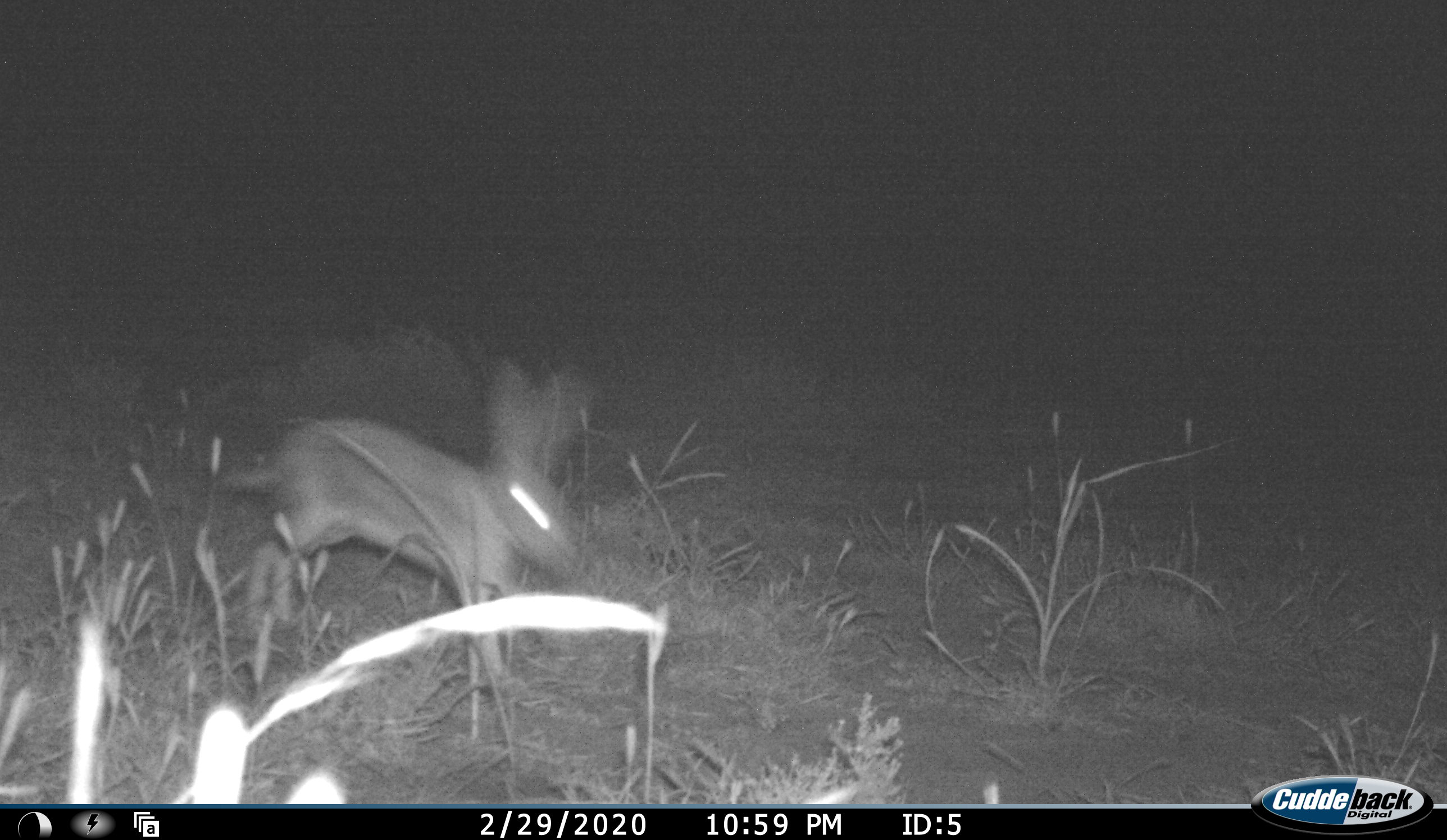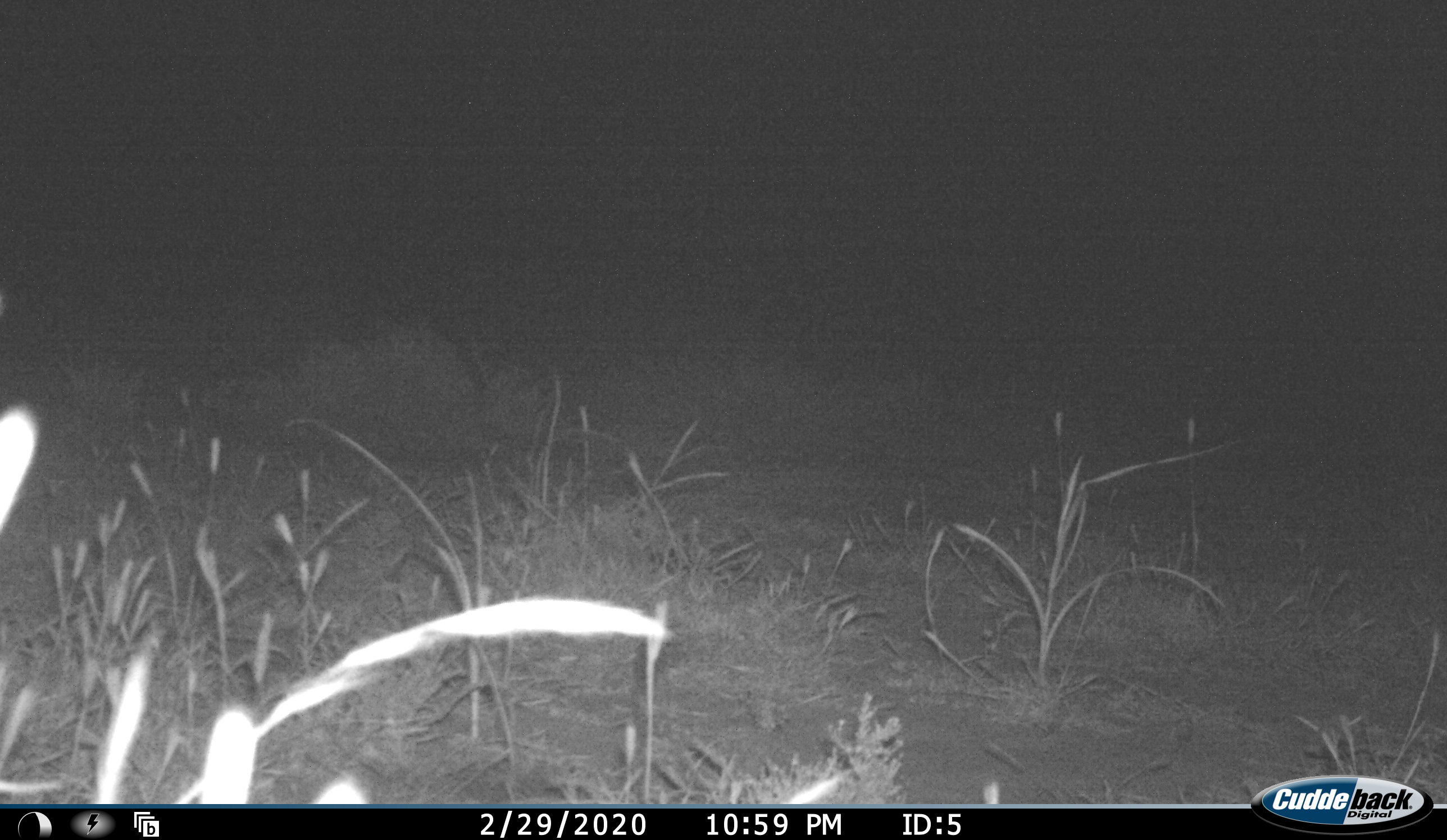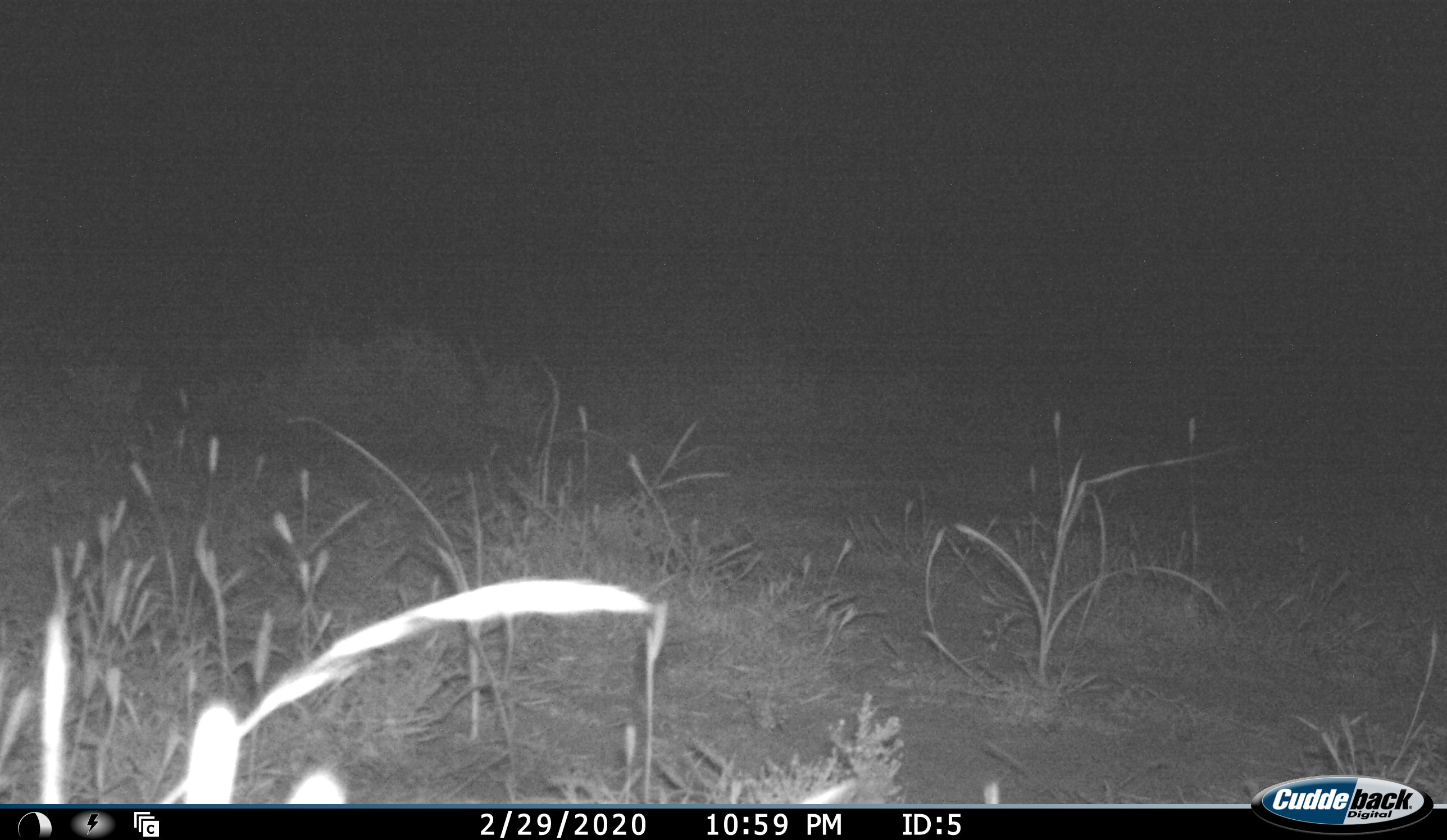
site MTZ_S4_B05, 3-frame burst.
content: unidentified animal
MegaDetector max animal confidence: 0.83